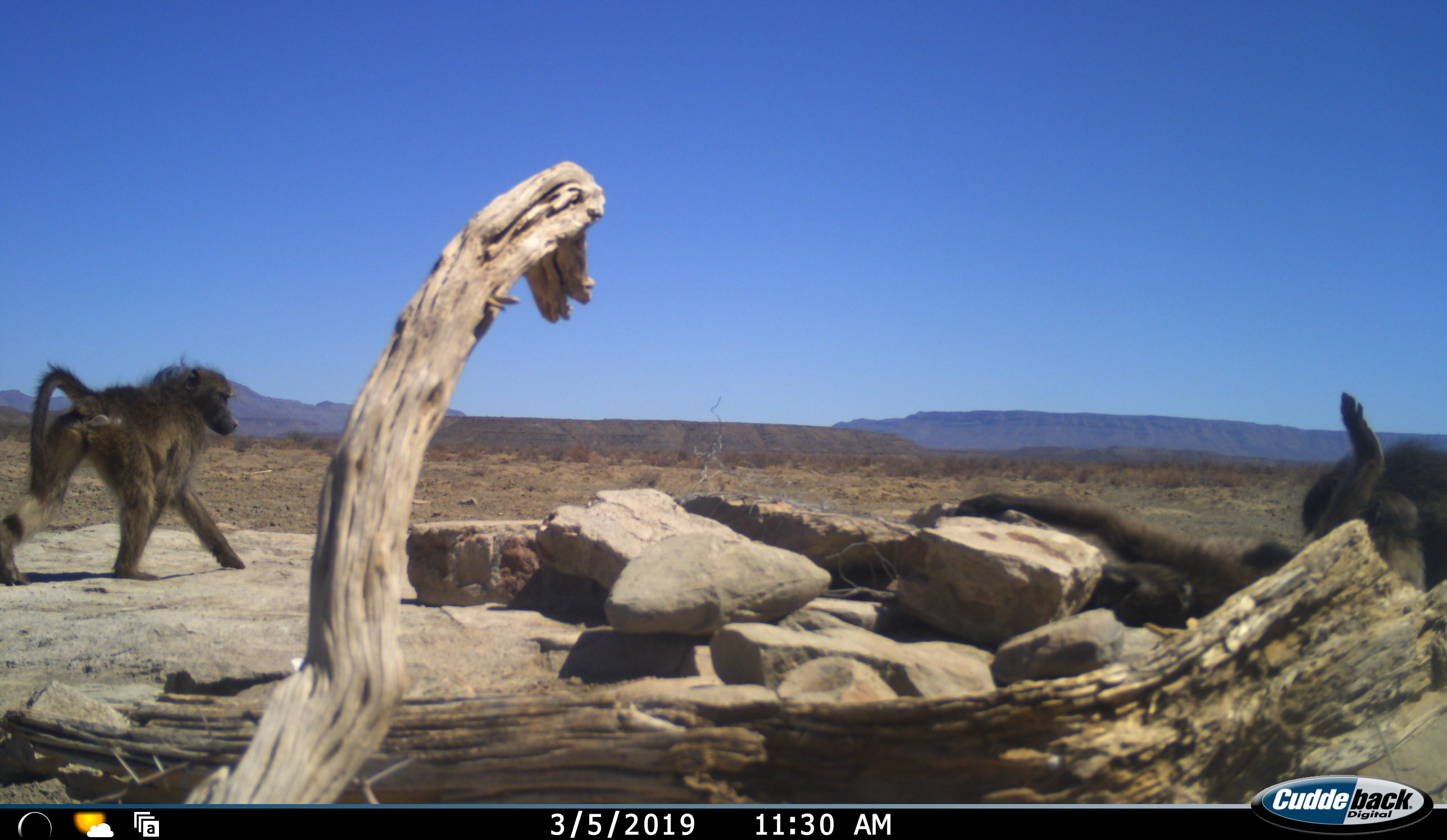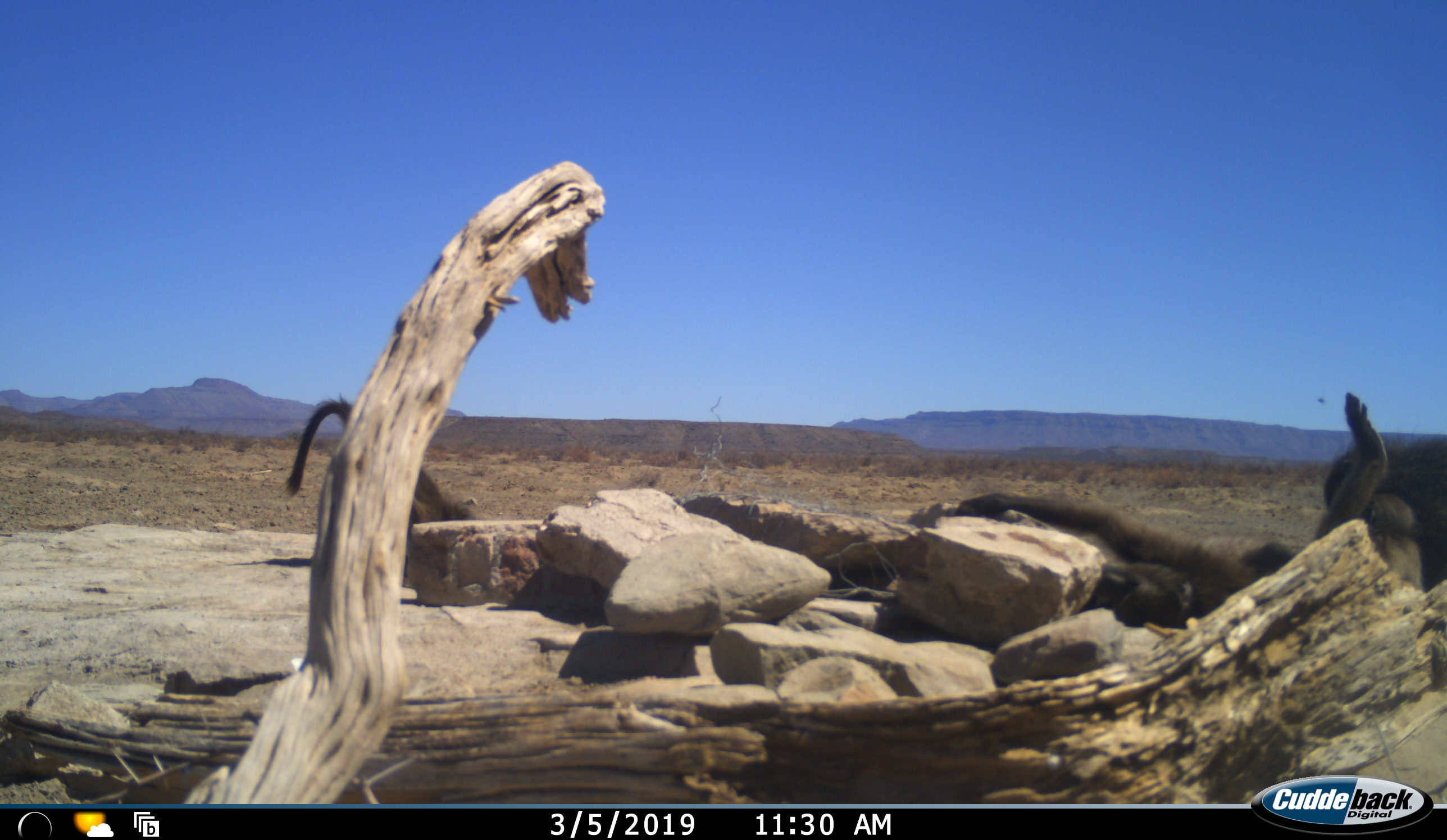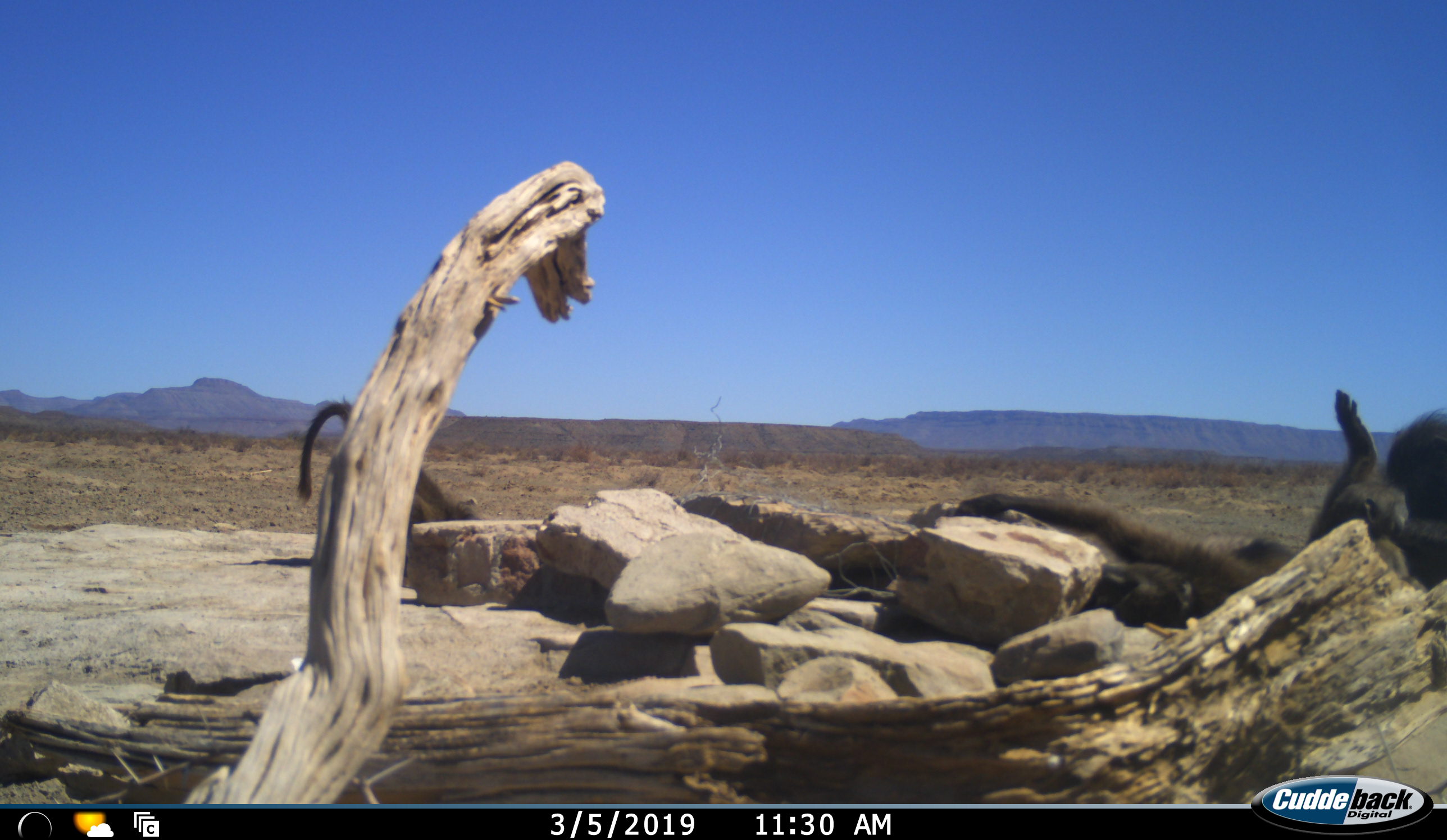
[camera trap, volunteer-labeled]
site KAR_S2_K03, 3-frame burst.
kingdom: Animalia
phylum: Chordata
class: Mammalia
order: Primates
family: Cercopithecidae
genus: Papio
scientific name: Papio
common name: baboon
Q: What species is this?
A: Baboon (Papio).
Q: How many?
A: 3.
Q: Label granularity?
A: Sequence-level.